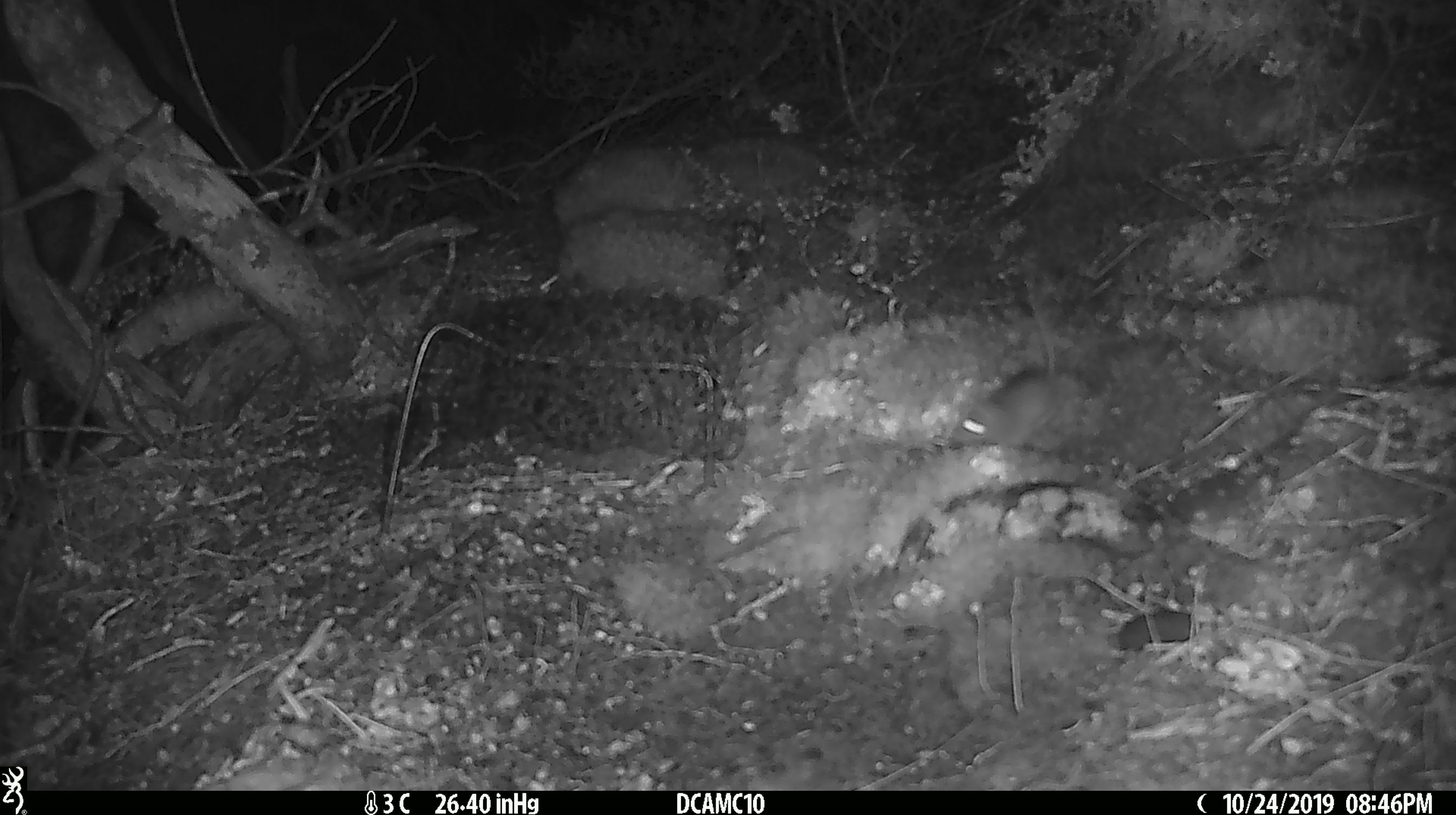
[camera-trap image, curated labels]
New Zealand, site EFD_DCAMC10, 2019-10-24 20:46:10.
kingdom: Animalia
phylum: Chordata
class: Mammalia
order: Rodentia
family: Muridae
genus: Mus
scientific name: Mus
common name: mouse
Mouse (Mus).